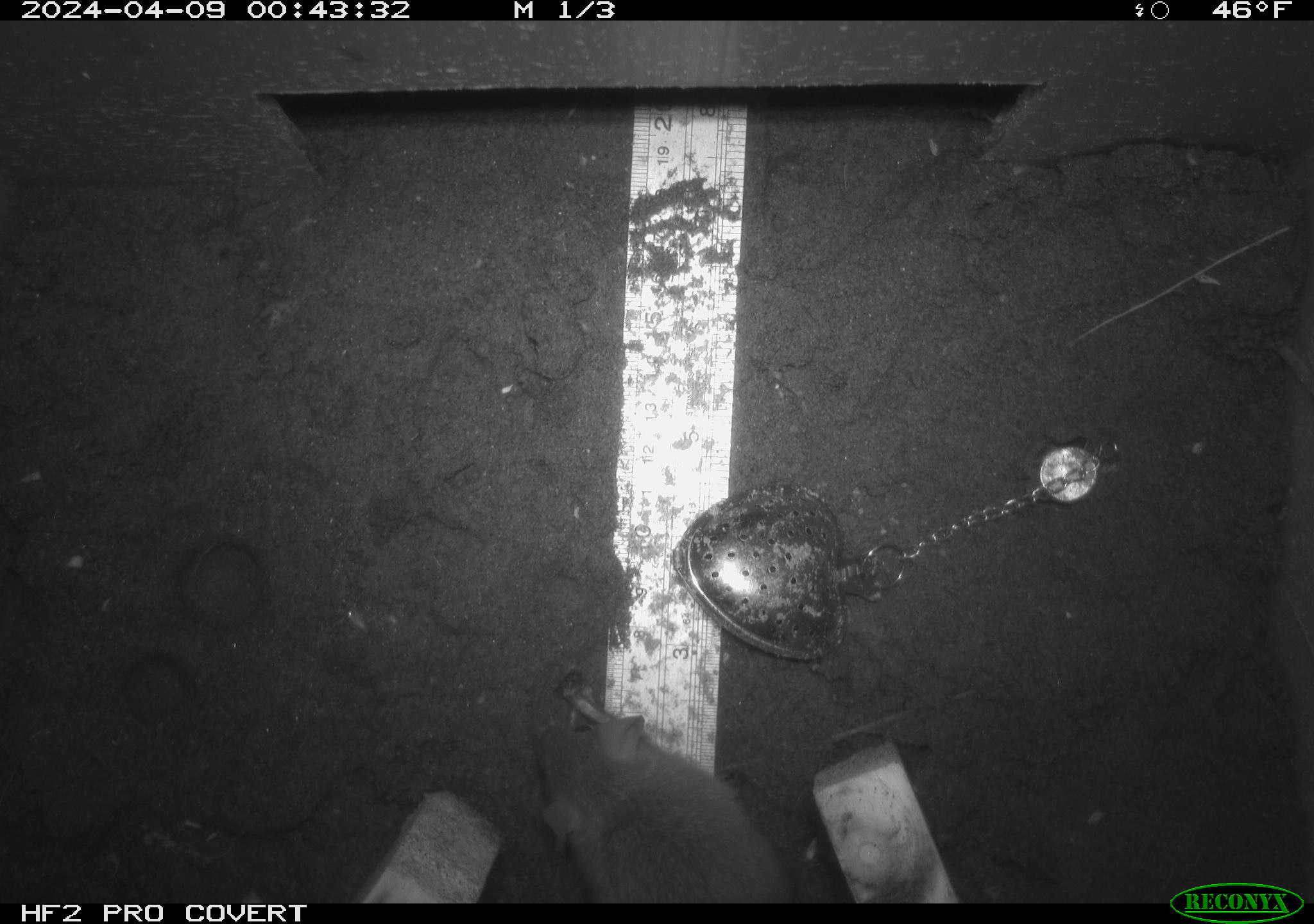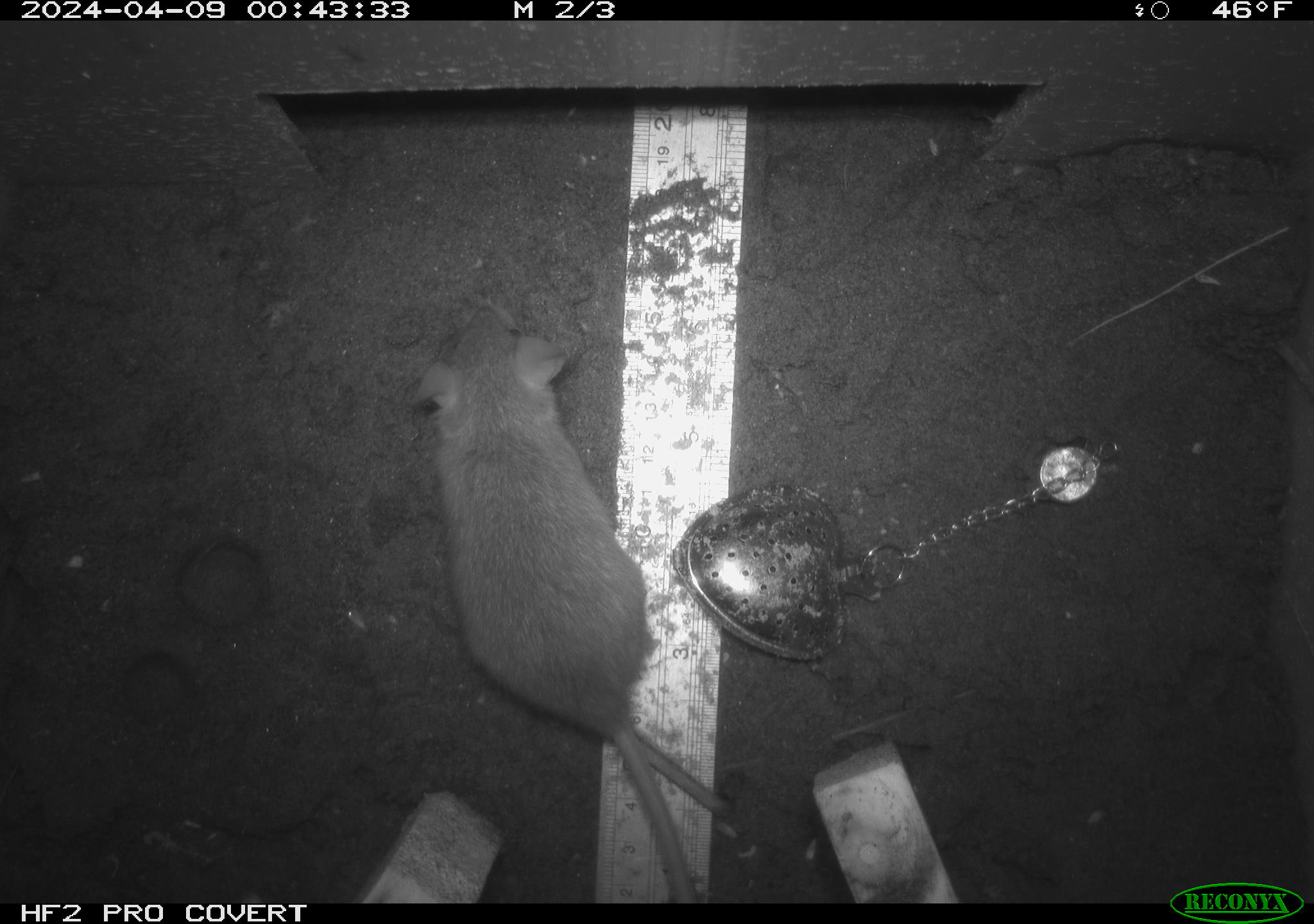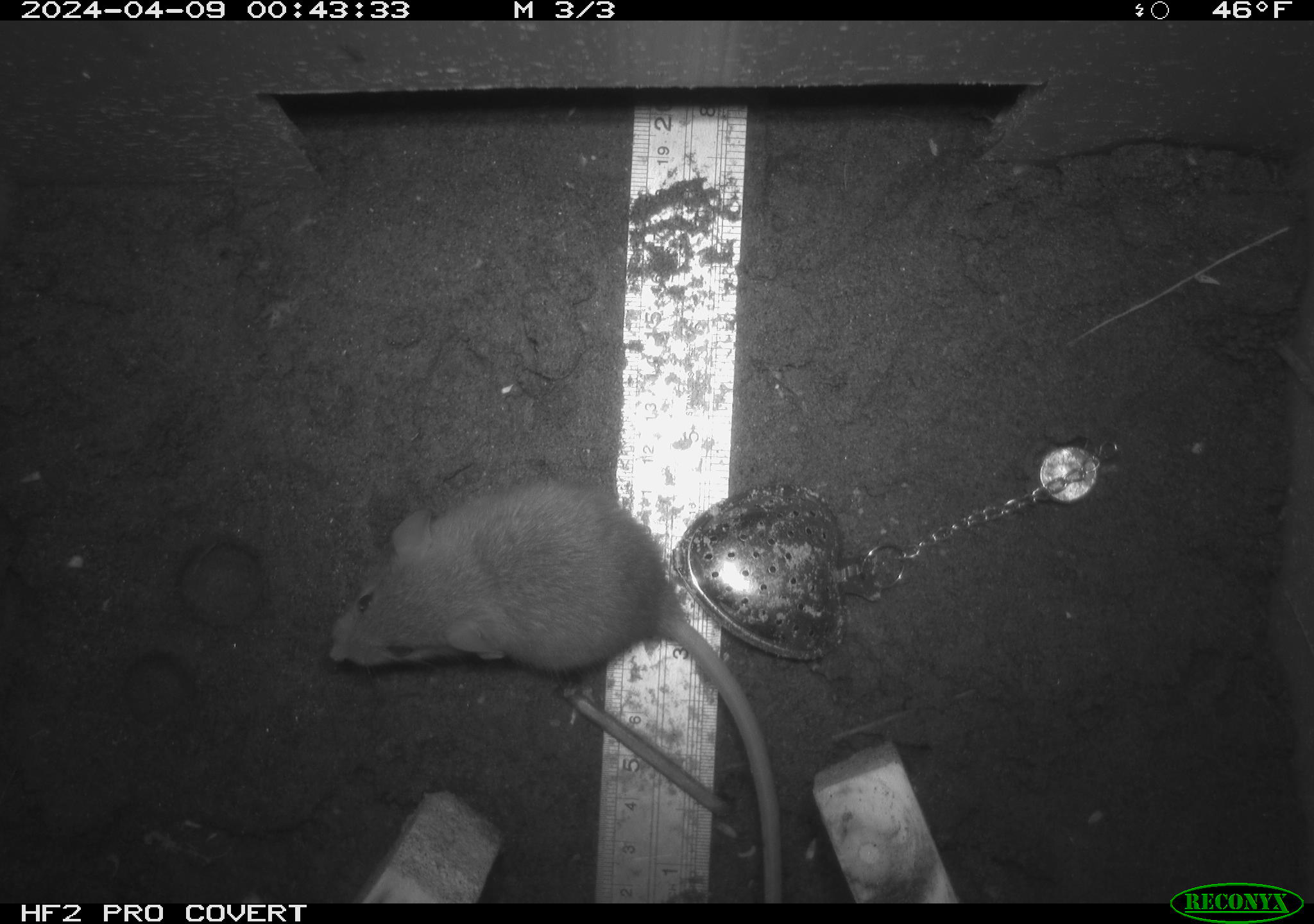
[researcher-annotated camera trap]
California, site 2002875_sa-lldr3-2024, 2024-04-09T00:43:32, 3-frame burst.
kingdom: Animalia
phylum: Chordata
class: Mammalia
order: Rodentia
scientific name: Rodentia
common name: rodent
Rodent (Rodentia).